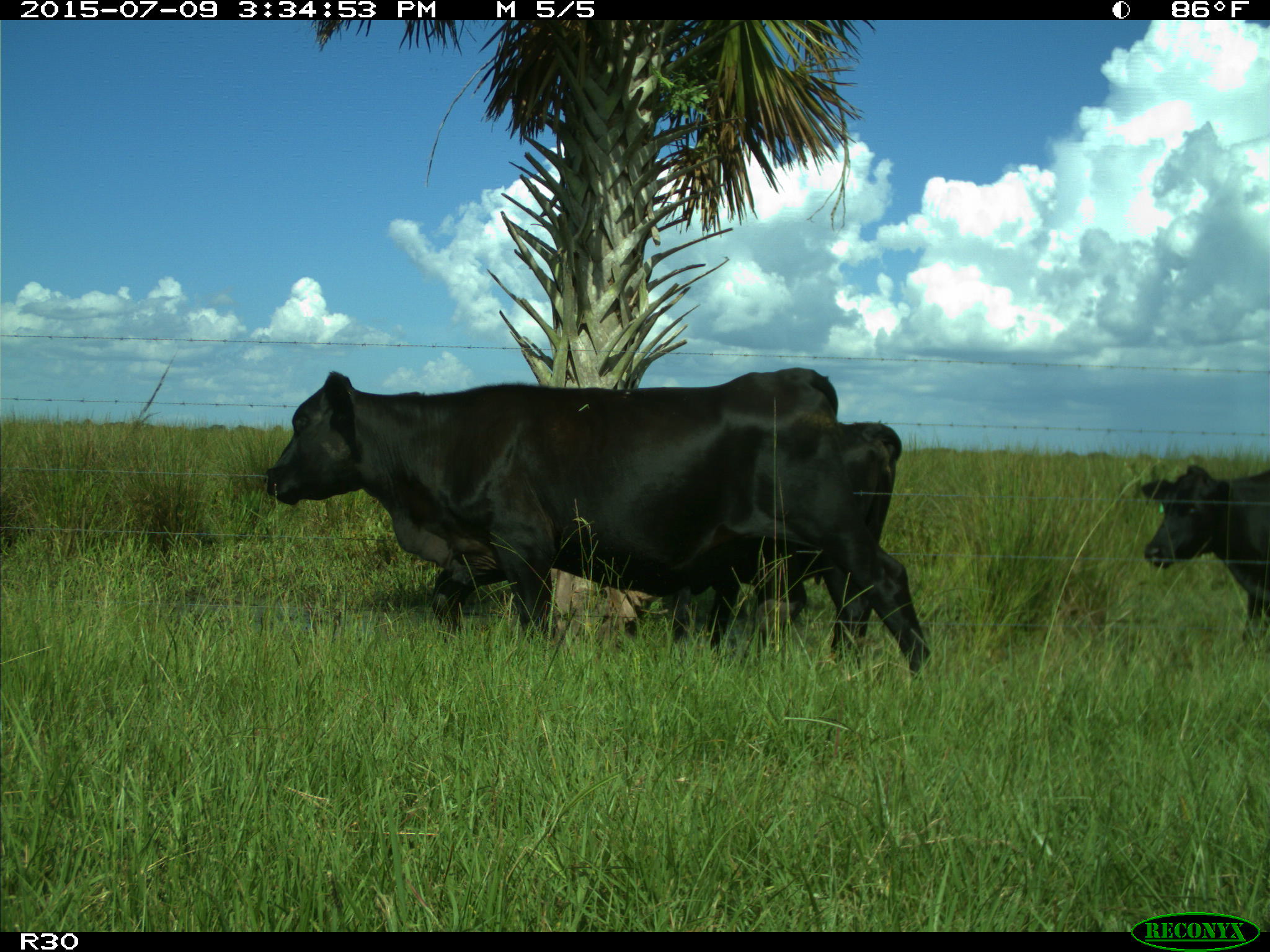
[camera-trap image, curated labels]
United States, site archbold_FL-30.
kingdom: Animalia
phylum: Chordata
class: Mammalia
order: Artiodactyla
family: Bovidae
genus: Bos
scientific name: Bos taurus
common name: domestic cow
Bos taurus (domestic cow).